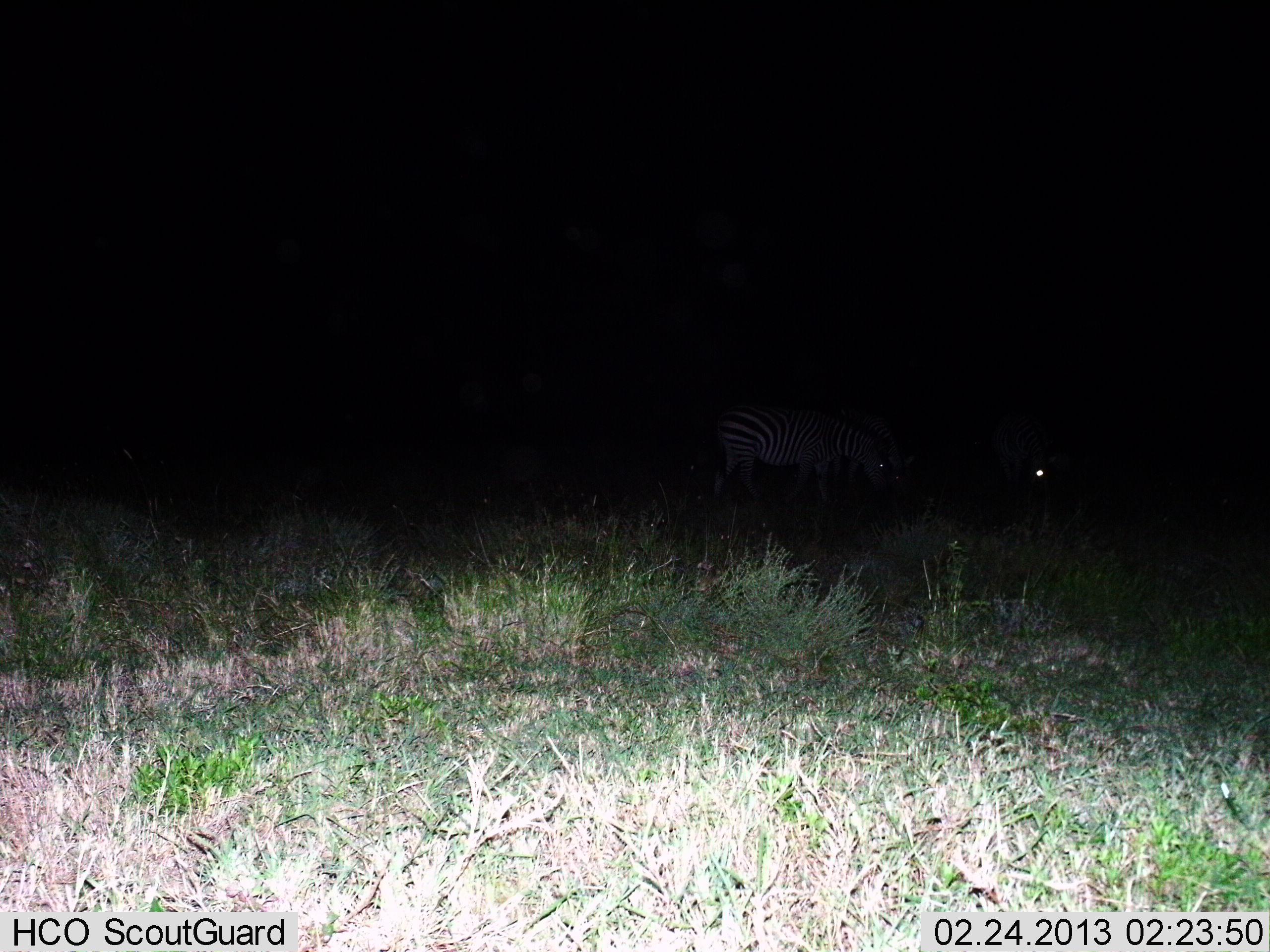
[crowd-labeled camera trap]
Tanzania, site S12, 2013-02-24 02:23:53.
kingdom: Animalia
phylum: Chordata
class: Mammalia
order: Perissodactyla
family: Equidae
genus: Equus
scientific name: Equus quagga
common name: plains zebra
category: zebra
Zebra (plains zebra) (Equus quagga), count 2. Behavior (volunteer vote fractions): standing 56%, resting 0%, moving 6%, interacting 0%. Young present (vote fraction): 0%. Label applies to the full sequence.